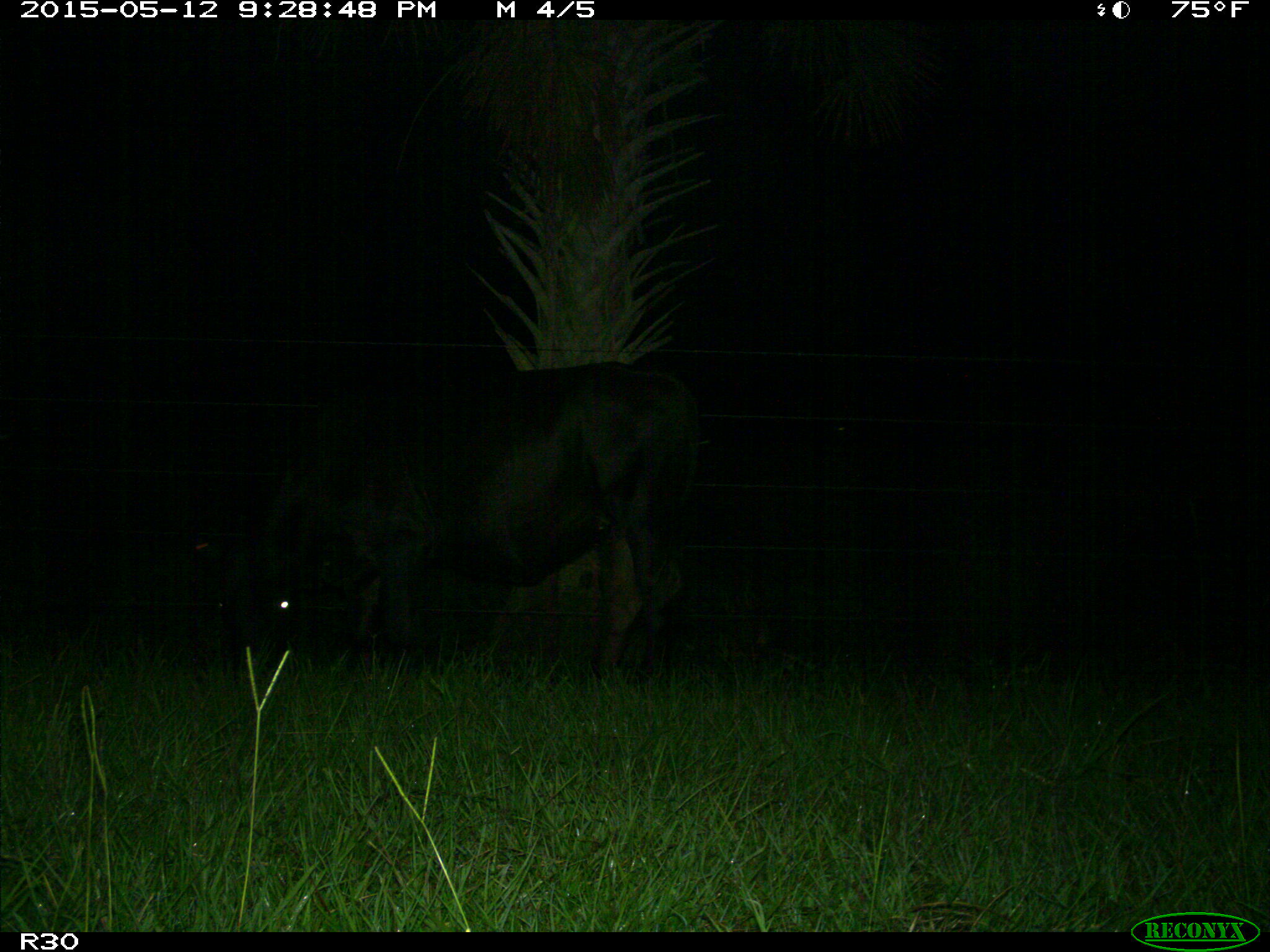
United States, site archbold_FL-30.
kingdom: Animalia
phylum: Chordata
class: Mammalia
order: Artiodactyla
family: Bovidae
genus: Bos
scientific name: Bos taurus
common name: domestic cow